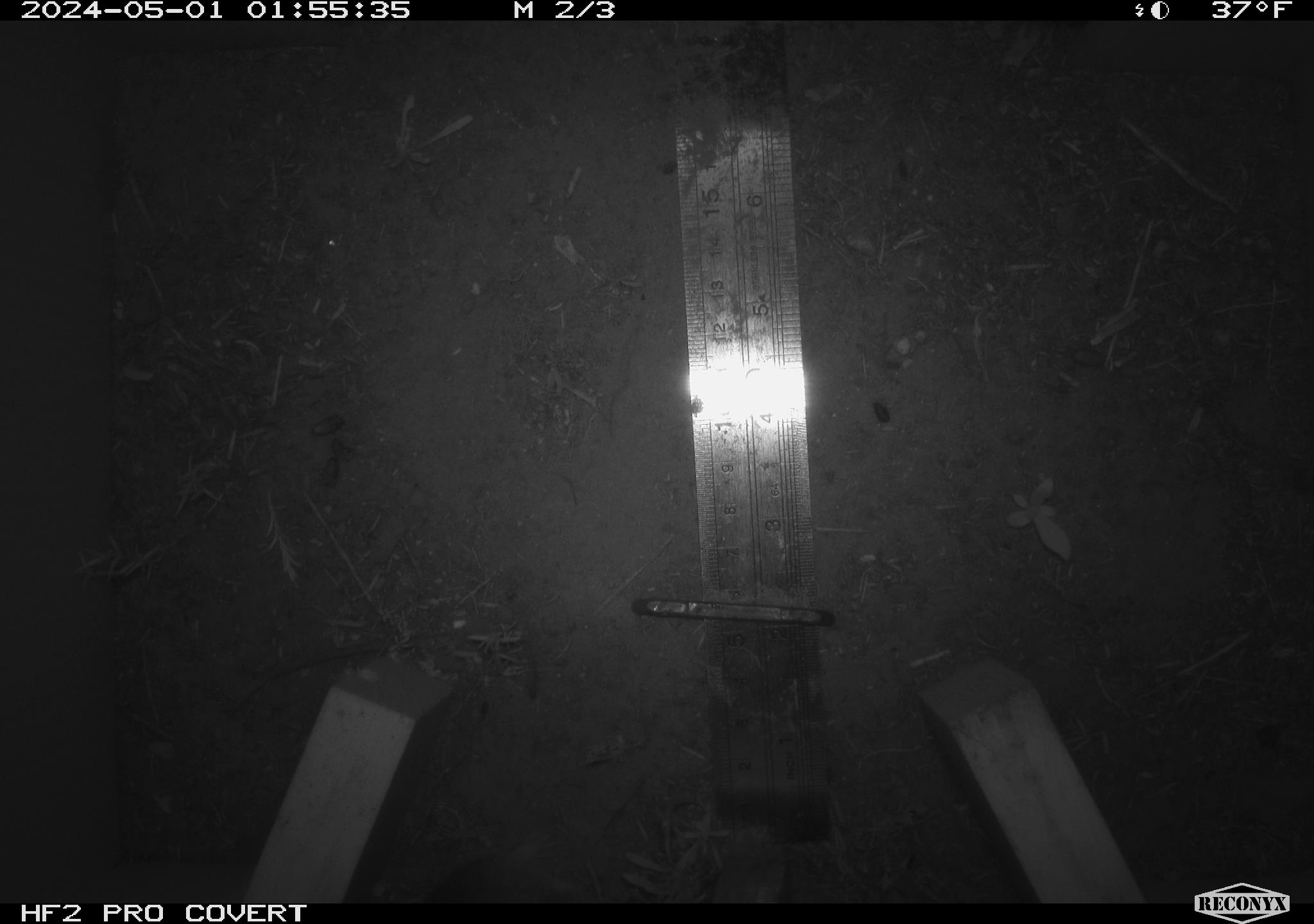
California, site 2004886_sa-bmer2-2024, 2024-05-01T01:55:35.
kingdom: Animalia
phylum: Chordata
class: Mammalia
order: Rodentia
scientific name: Rodentia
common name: mouse species